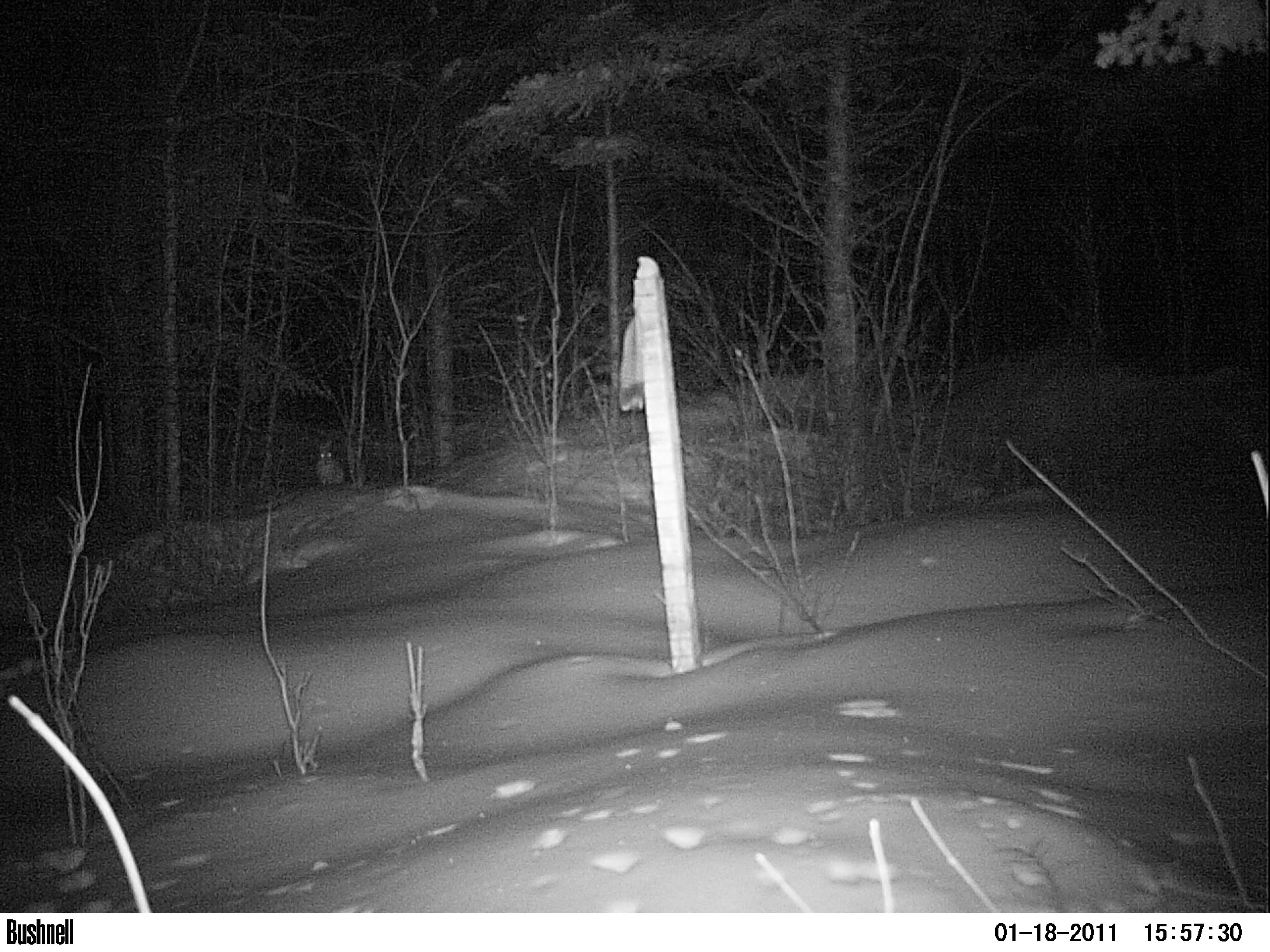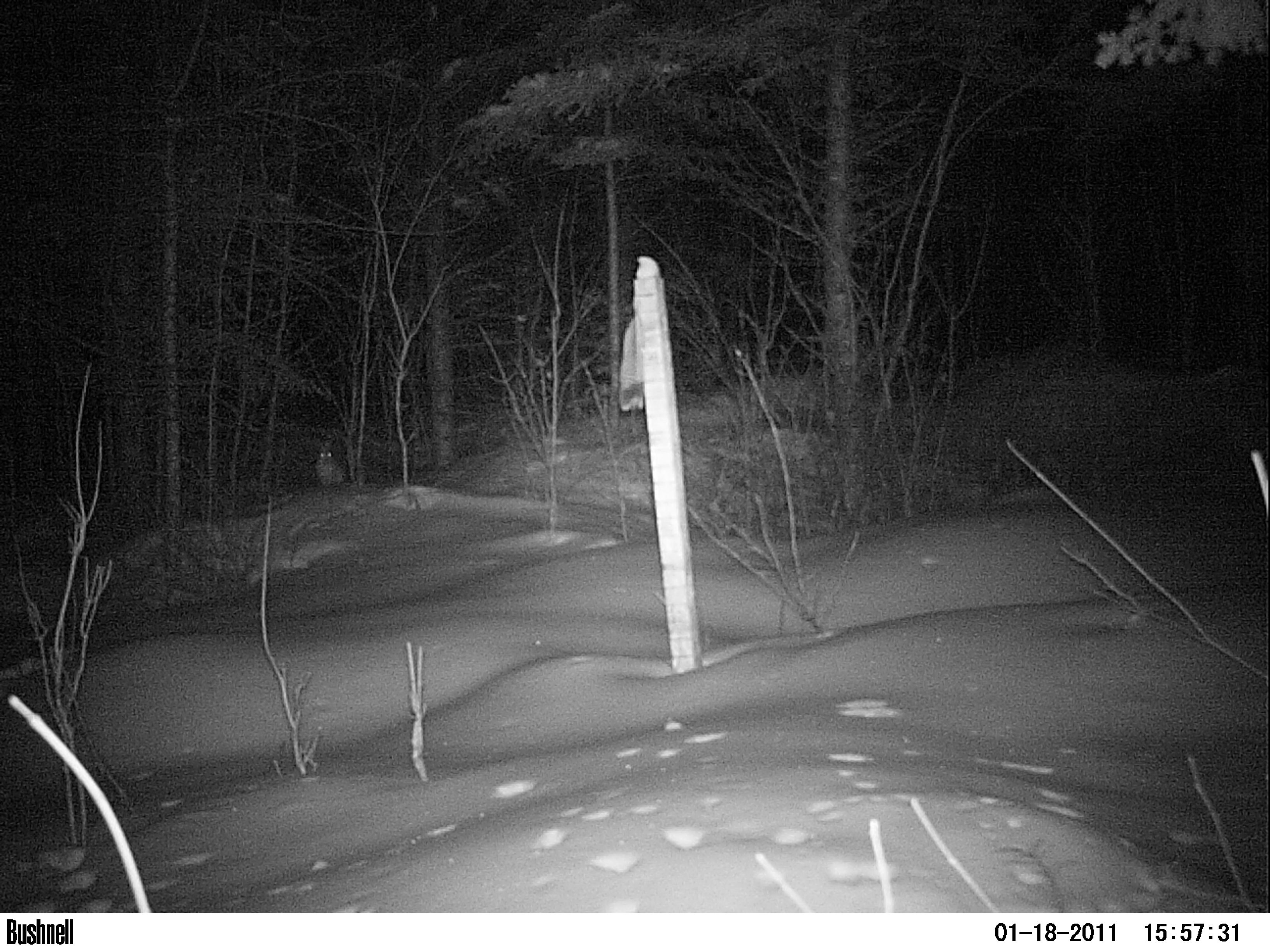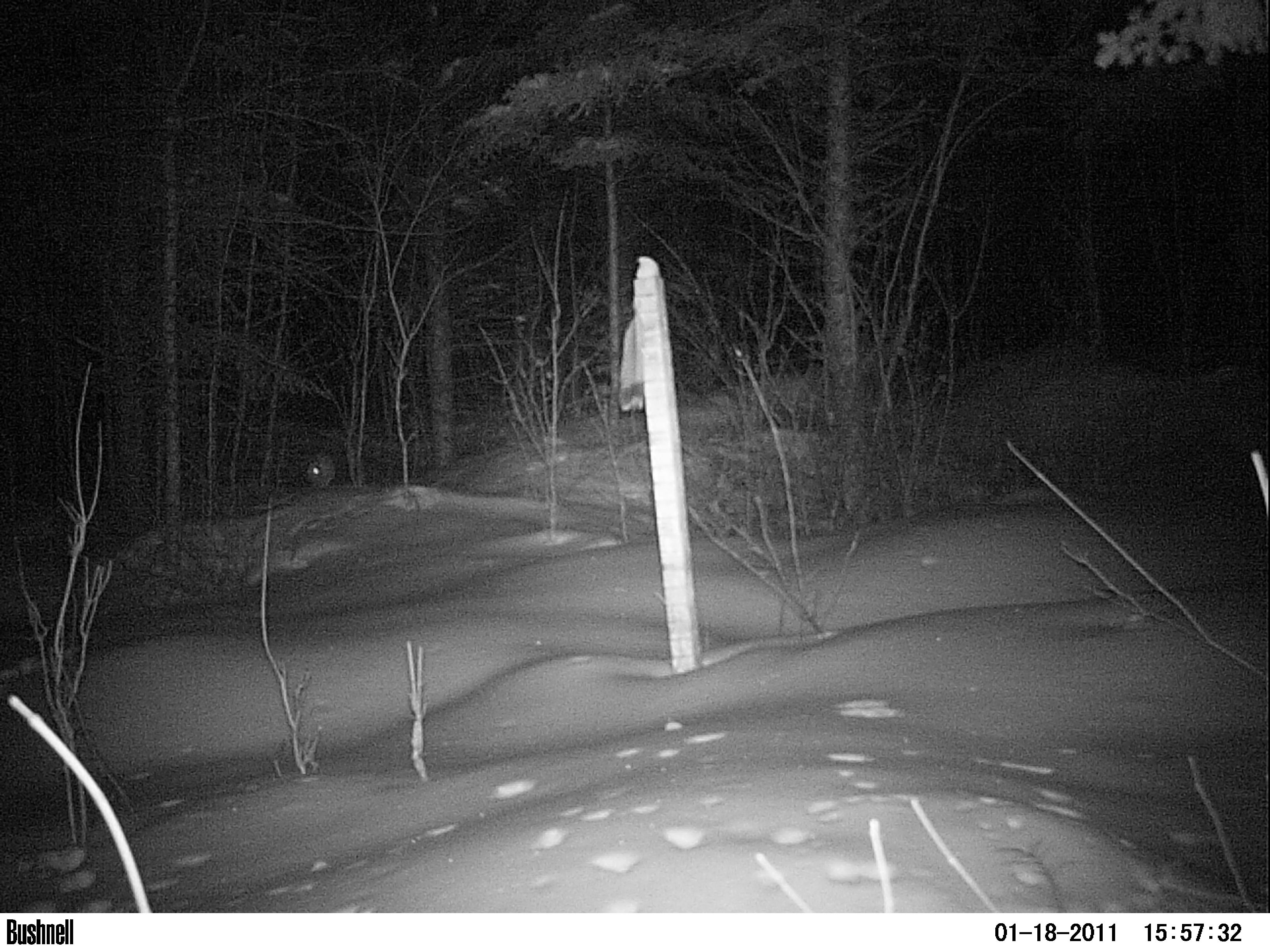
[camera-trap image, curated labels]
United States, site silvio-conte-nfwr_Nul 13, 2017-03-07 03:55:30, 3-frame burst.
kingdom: Animalia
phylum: Chordata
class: Mammalia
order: Lagomorpha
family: Leporidae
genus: Lepus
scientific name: Lepus americanus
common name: snowshoe hare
Snowshoe hare (Lepus americanus).